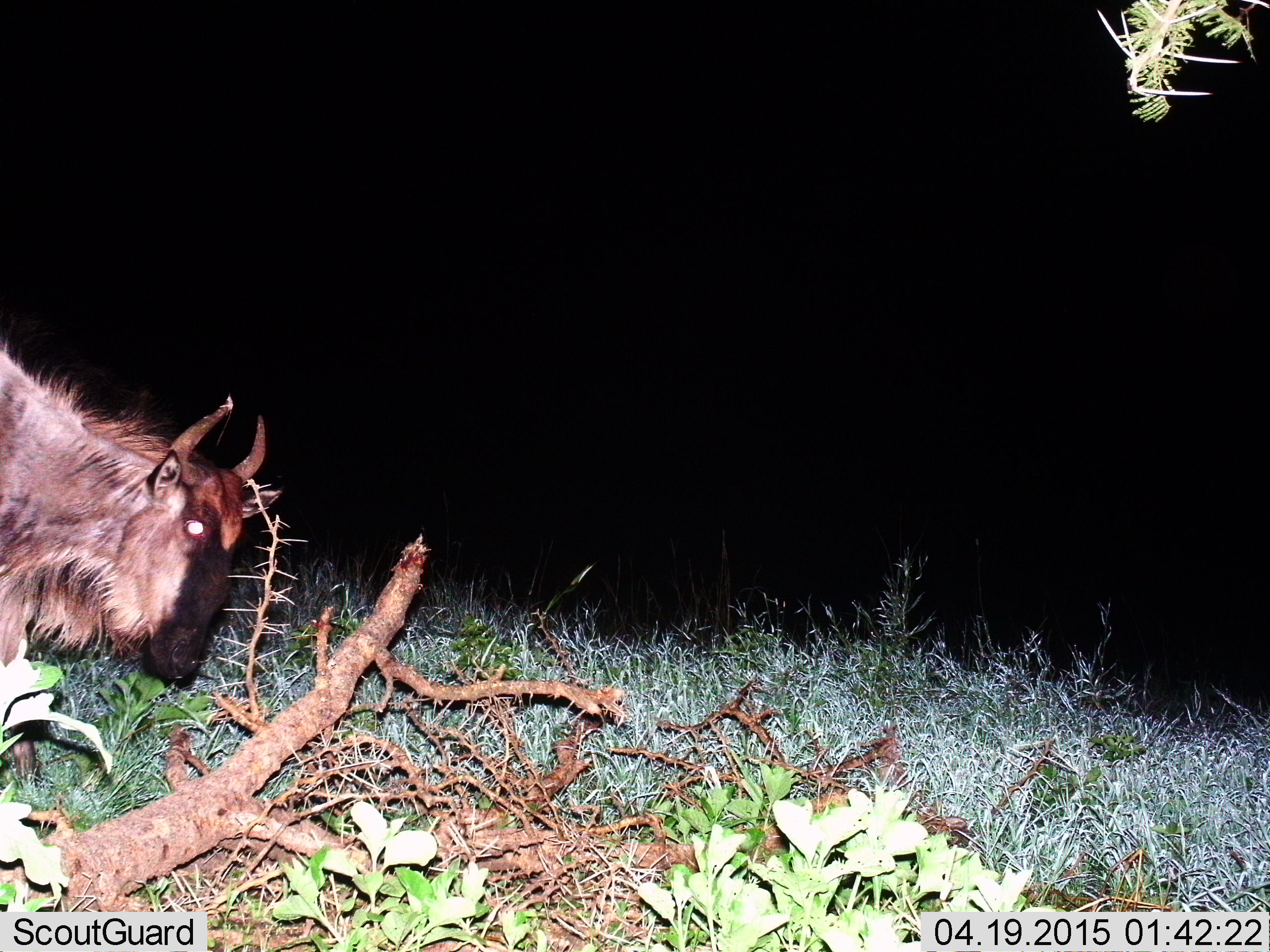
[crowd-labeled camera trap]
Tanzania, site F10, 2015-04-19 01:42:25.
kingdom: Animalia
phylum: Chordata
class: Mammalia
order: Artiodactyla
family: Bovidae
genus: Connochaetes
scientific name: Connochaetes taurinus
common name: blue wildebeest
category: wildebeest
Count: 1.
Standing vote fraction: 30%.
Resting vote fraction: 0%.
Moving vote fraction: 70%.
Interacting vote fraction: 0%.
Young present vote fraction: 10%.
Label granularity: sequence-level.